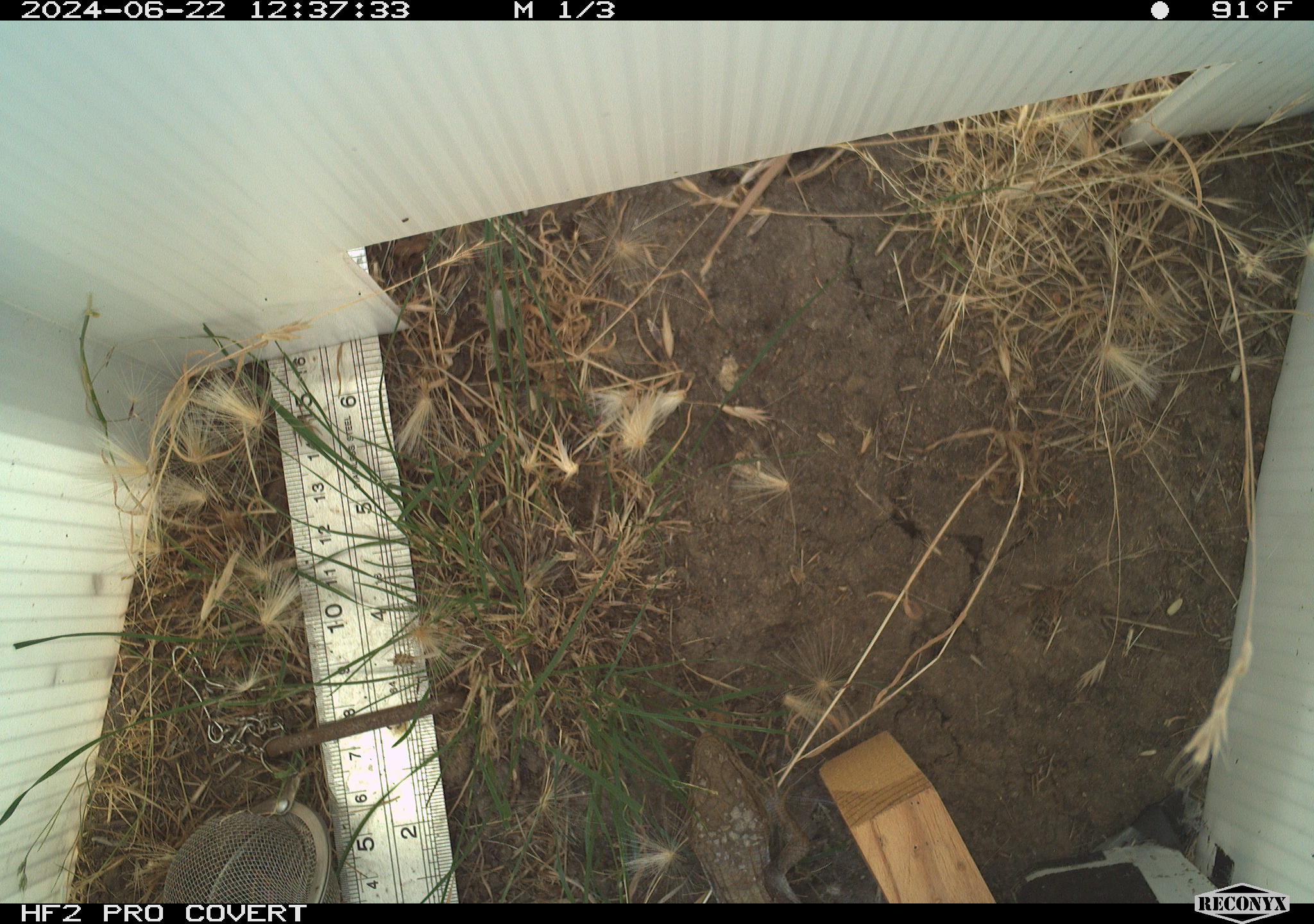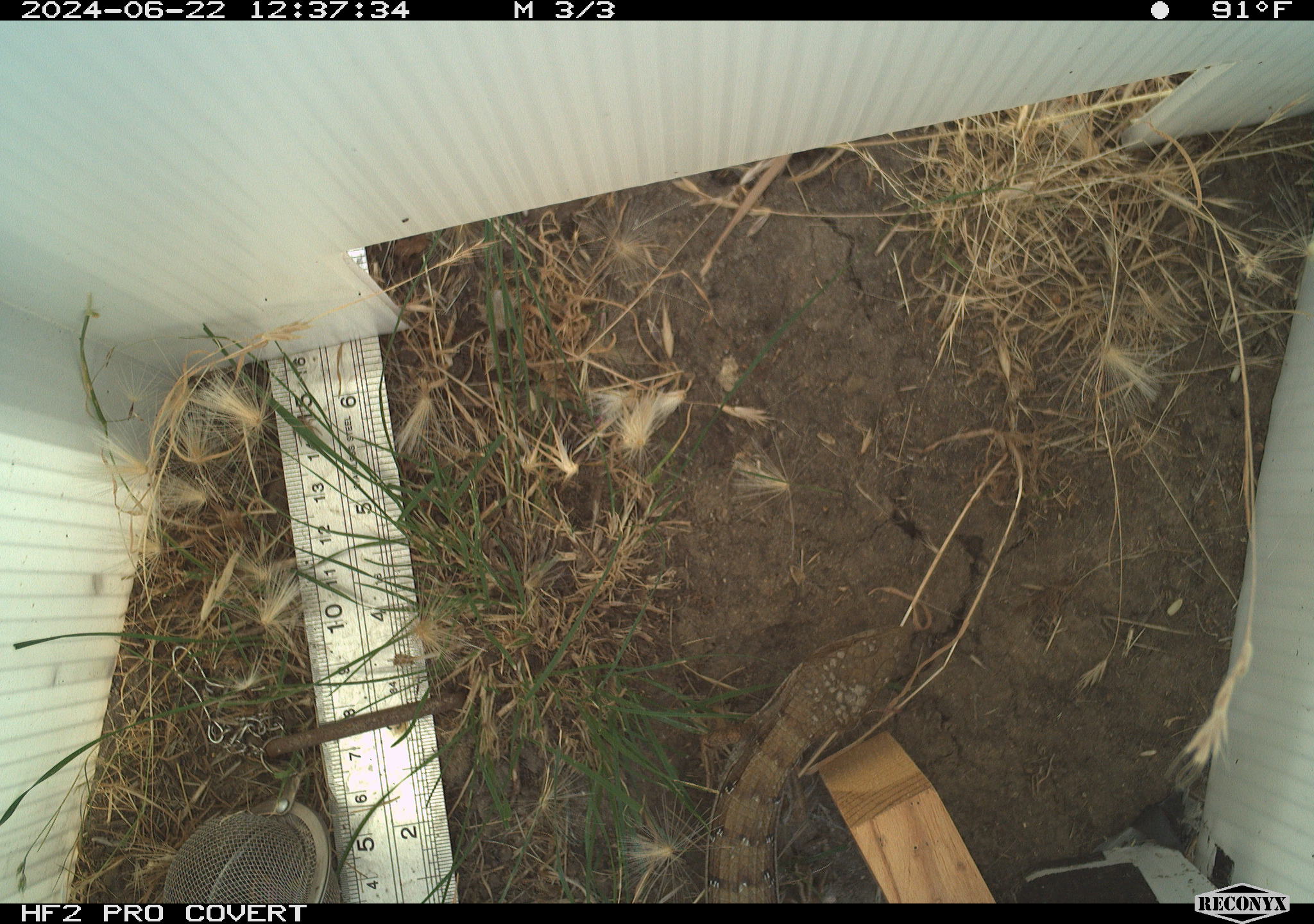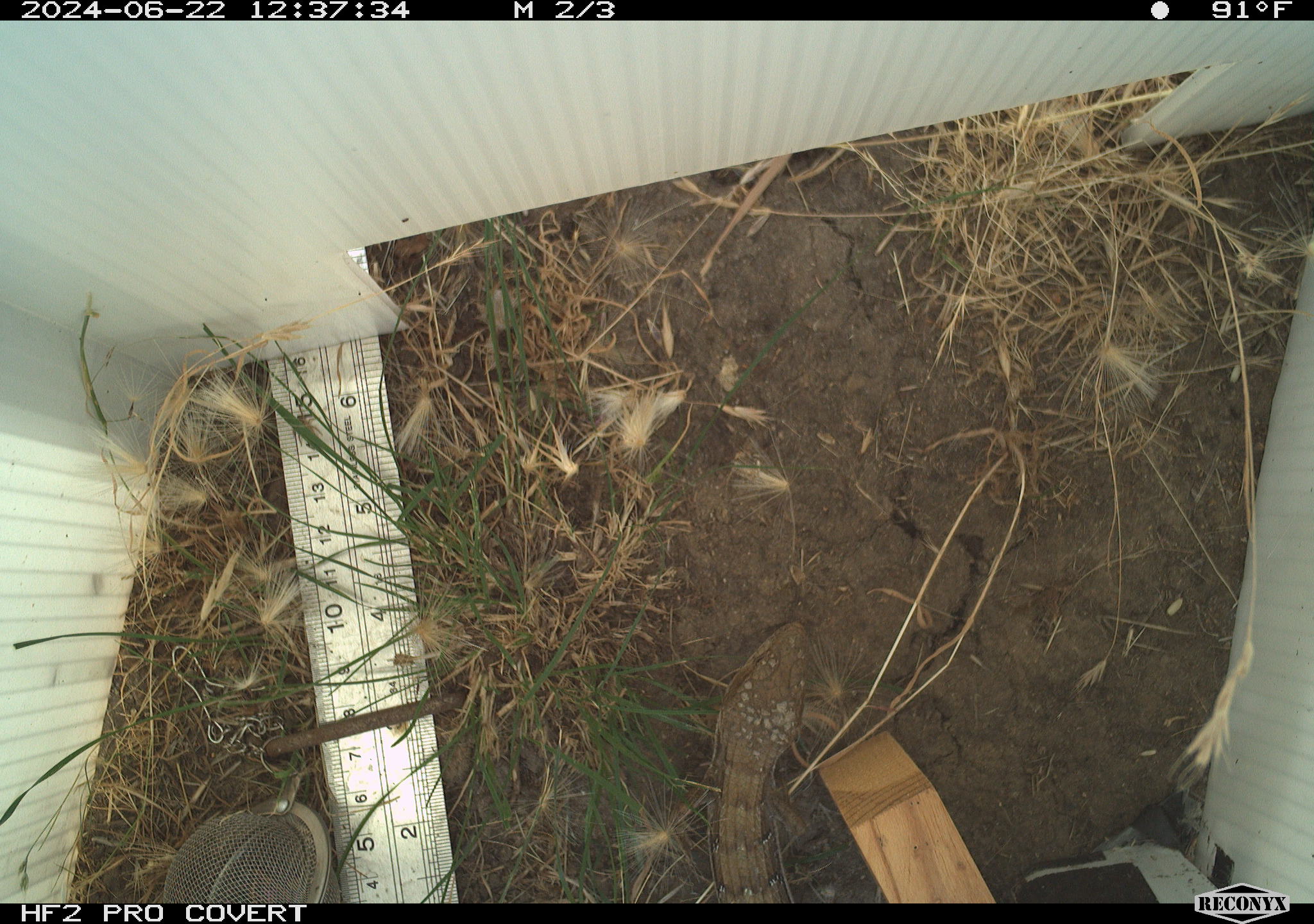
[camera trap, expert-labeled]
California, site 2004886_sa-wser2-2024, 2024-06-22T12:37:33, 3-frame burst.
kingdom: Animalia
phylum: Chordata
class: Reptilia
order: Squamata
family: Anguidae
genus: Elgaria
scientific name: Elgaria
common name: alligator lizards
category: elgaria species